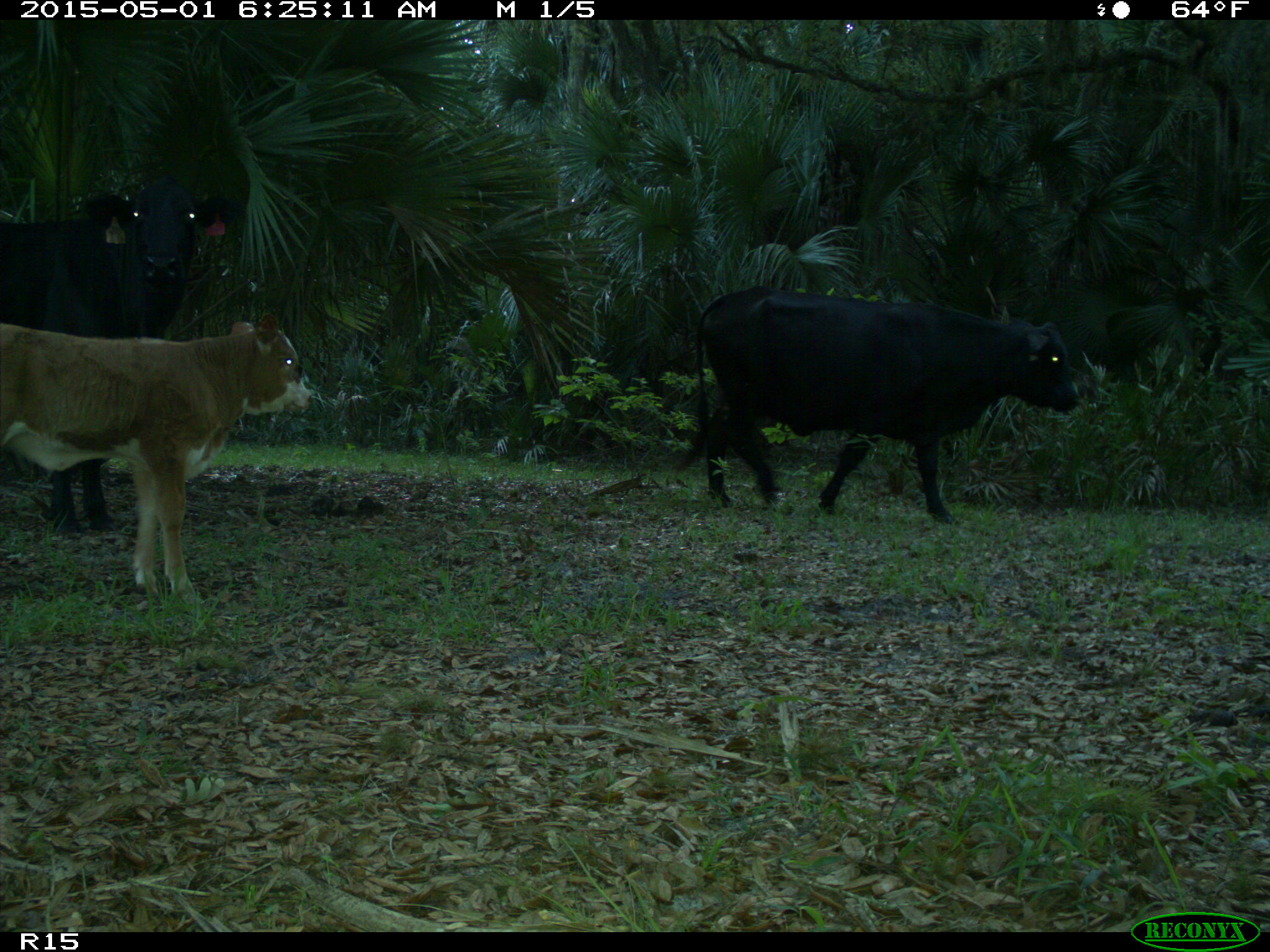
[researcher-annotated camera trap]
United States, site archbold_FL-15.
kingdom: Animalia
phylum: Chordata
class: Mammalia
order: Artiodactyla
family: Bovidae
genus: Bos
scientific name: Bos taurus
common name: domestic cow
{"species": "Bos taurus (domestic cow)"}